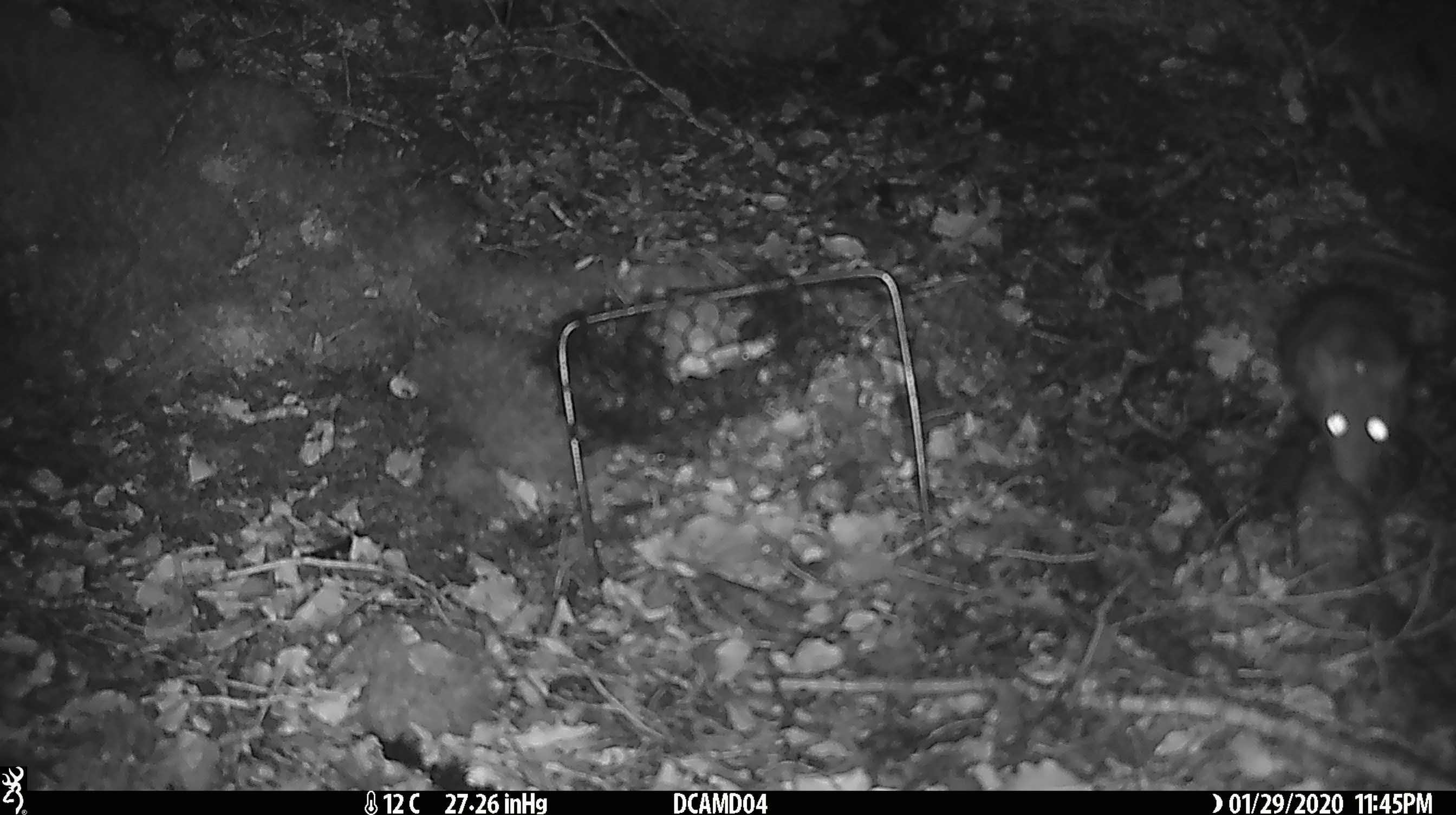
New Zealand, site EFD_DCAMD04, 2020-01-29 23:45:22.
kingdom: Animalia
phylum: Chordata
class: Mammalia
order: Rodentia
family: Muridae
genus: Rattus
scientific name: Rattus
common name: rat